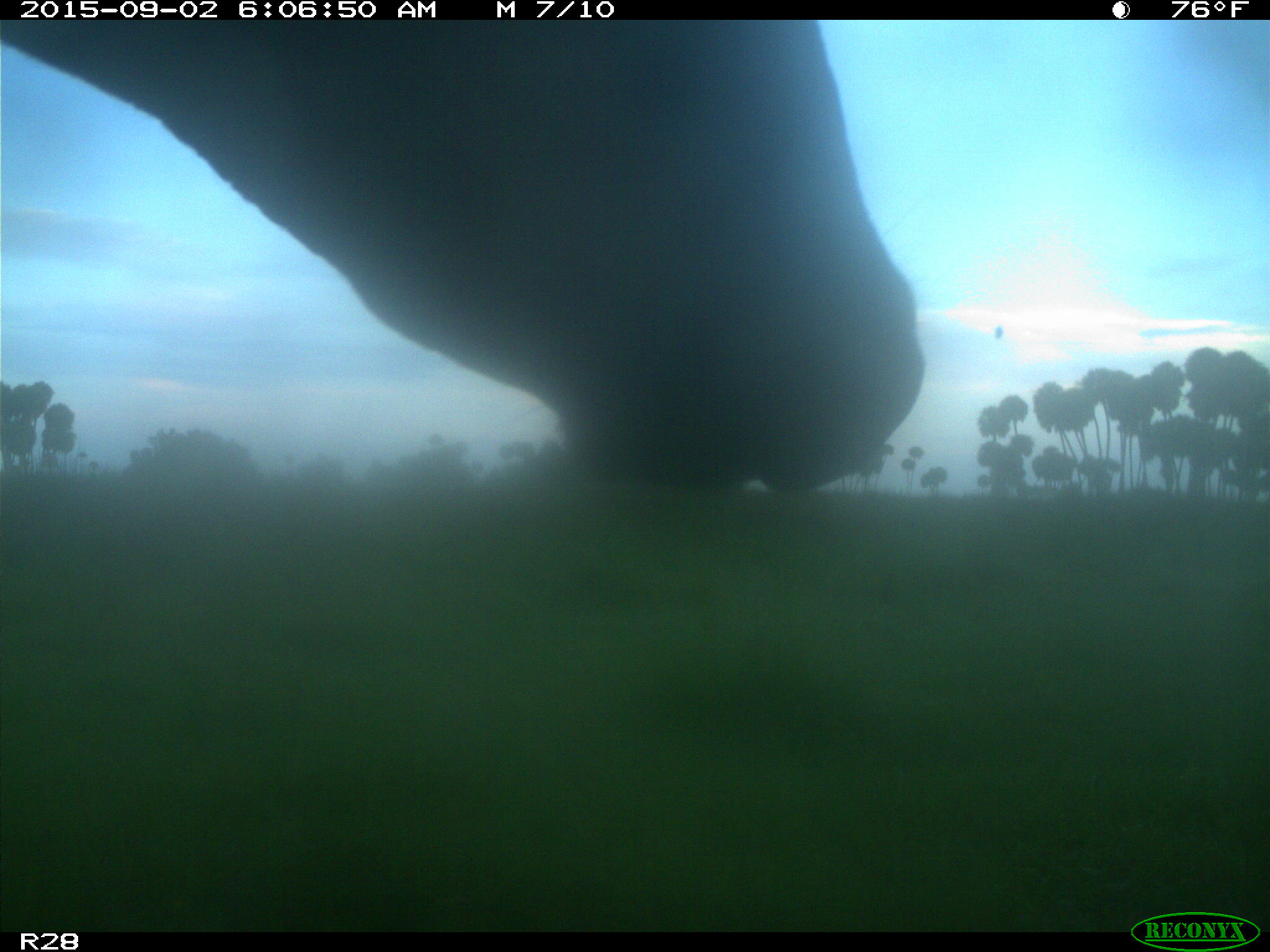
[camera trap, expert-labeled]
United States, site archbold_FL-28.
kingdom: Animalia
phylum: Chordata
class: Mammalia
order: Artiodactyla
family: Bovidae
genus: Bos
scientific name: Bos taurus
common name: domestic cow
Bos taurus (domestic cow).